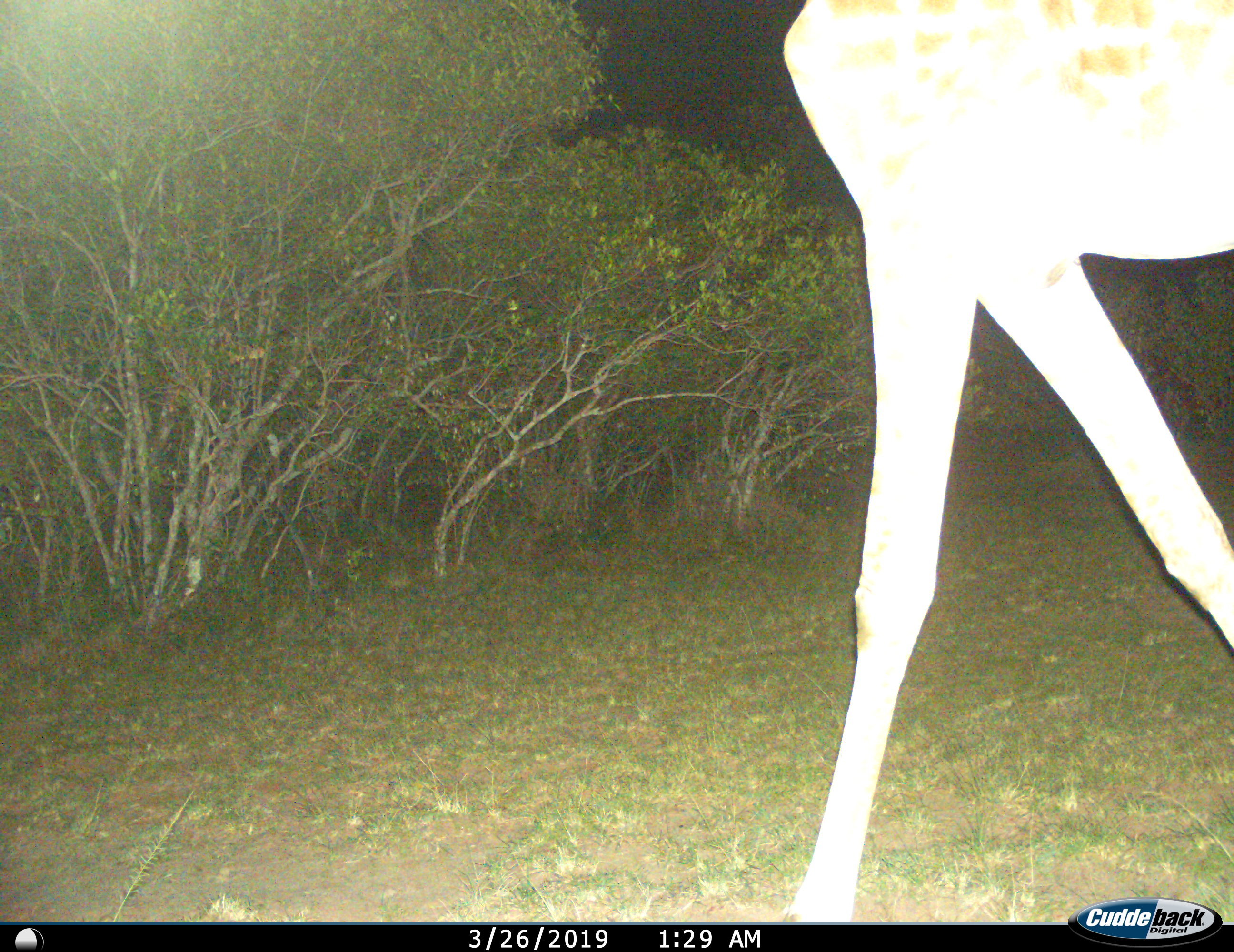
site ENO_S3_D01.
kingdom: Animalia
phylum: Chordata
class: Mammalia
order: Artiodactyla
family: Giraffidae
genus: Giraffa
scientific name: Giraffa camelopardalis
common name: giraffe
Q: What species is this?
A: Giraffe (Giraffa camelopardalis).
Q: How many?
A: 1.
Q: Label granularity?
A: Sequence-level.